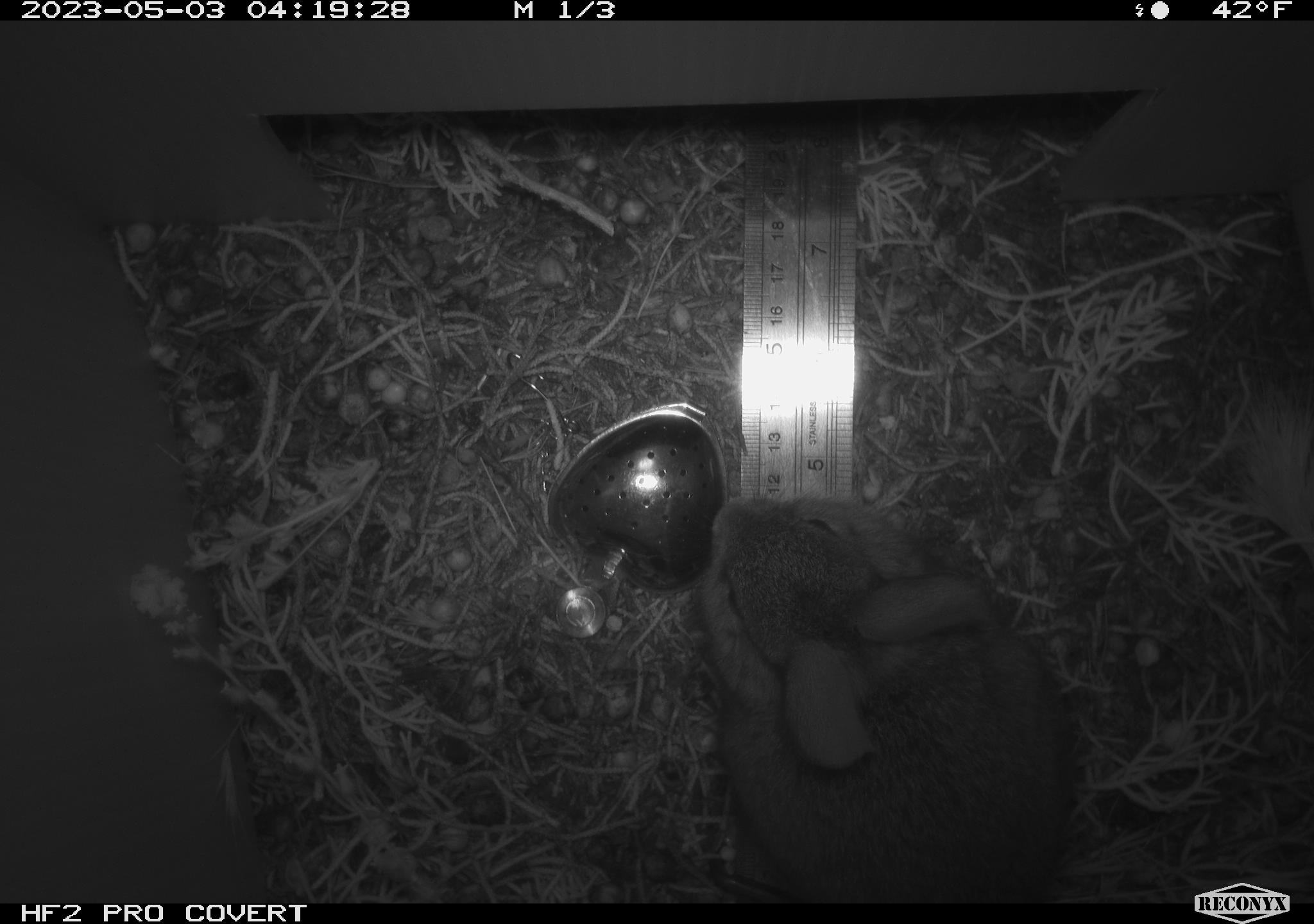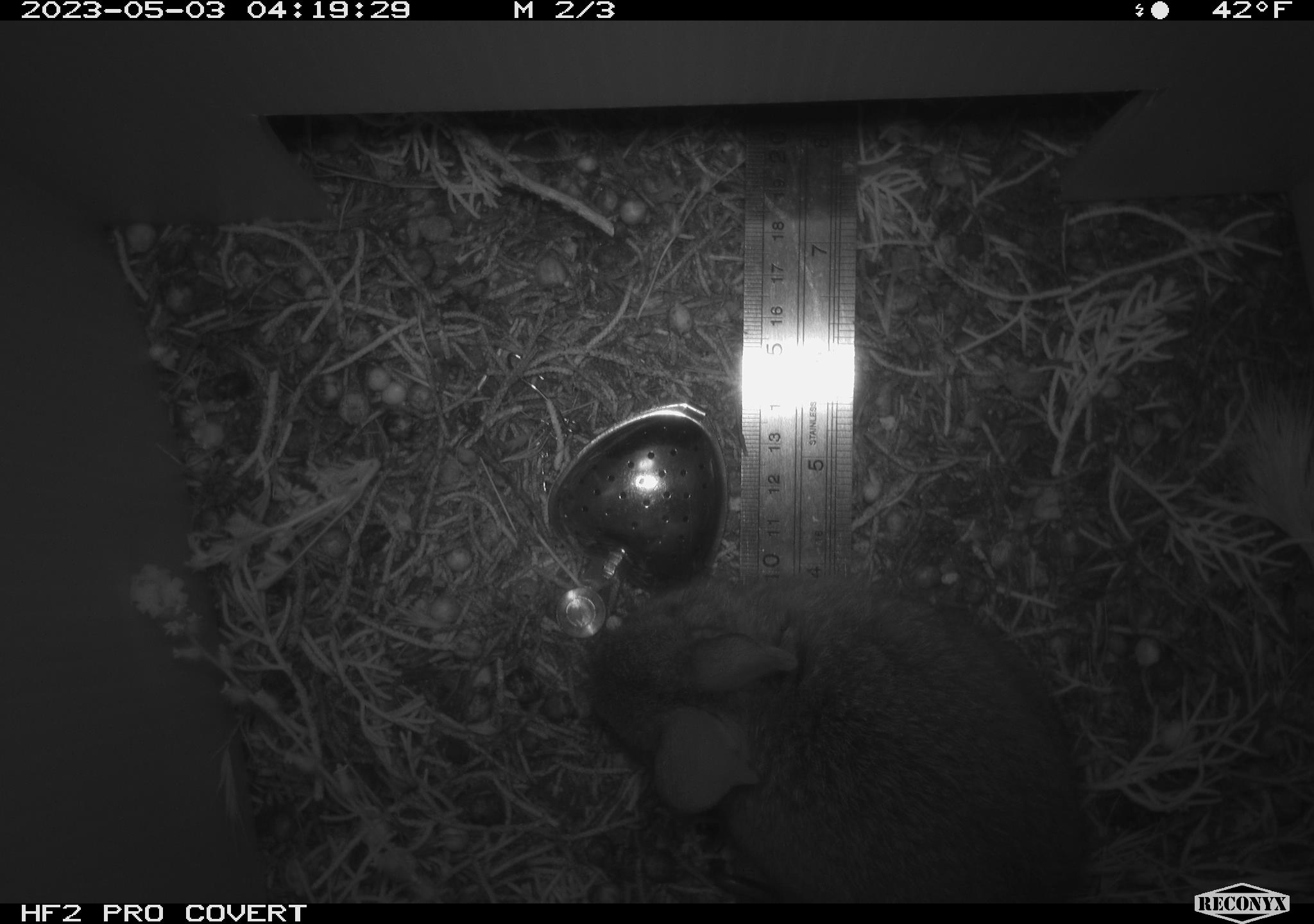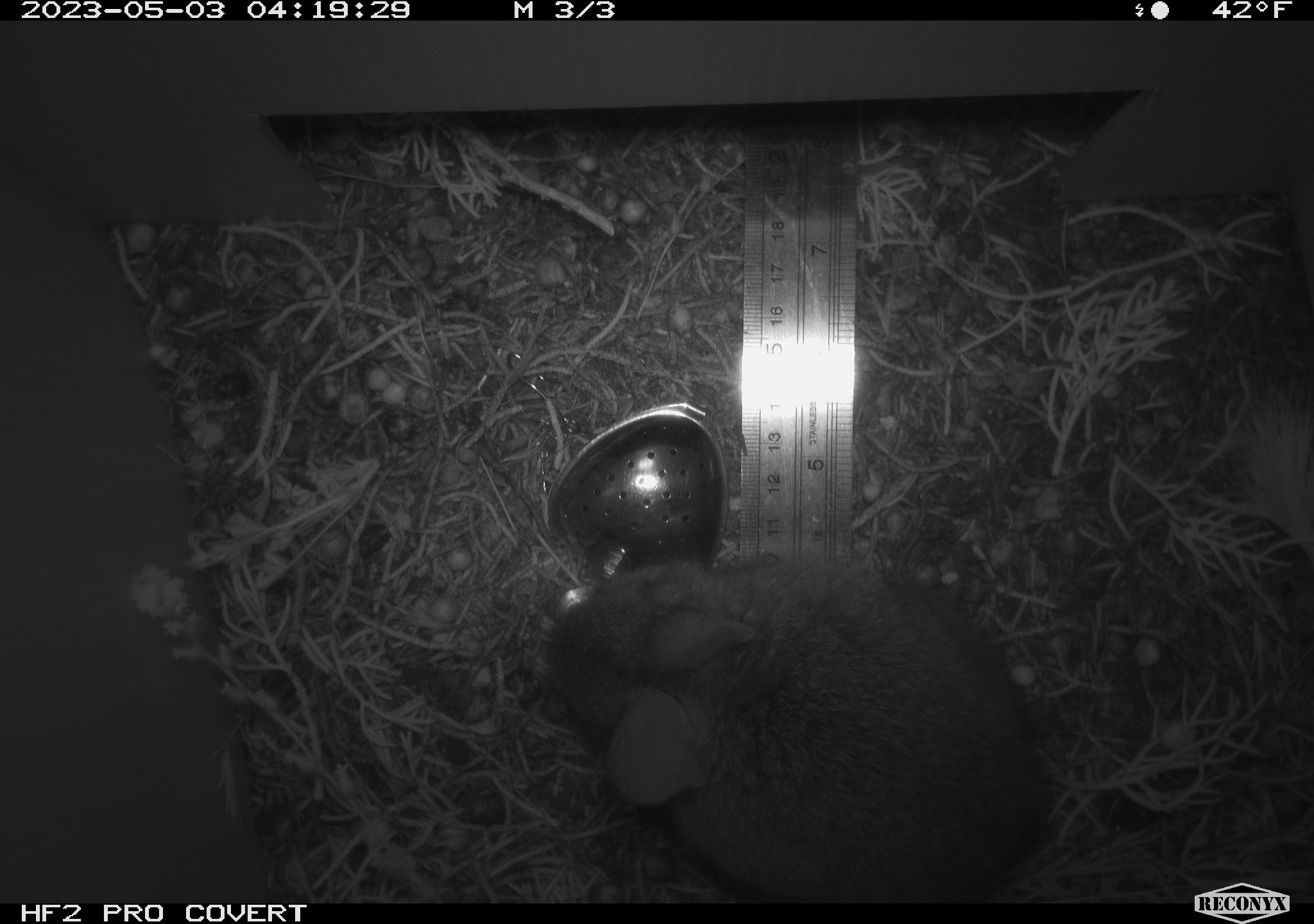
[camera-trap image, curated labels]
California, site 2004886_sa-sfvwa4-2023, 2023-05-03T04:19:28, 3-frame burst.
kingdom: Animalia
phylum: Chordata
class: Mammalia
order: Lagomorpha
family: Leporidae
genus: Sylvilagus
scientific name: Sylvilagus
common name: cottontail rabbits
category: sylvilagus species